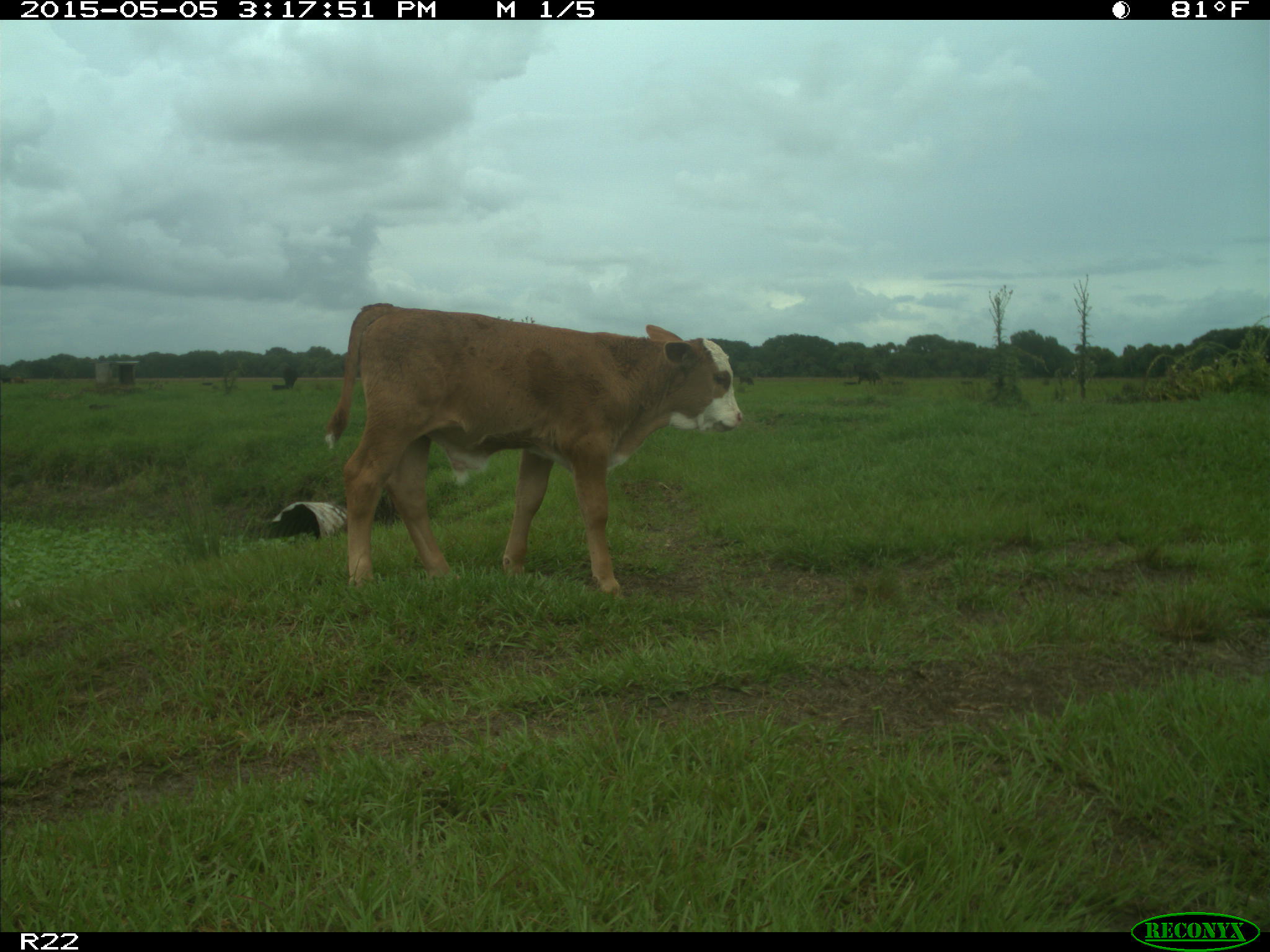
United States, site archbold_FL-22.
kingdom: Animalia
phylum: Chordata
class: Mammalia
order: Artiodactyla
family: Bovidae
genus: Bos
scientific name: Bos taurus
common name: domestic cow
Bos taurus (domestic cow).